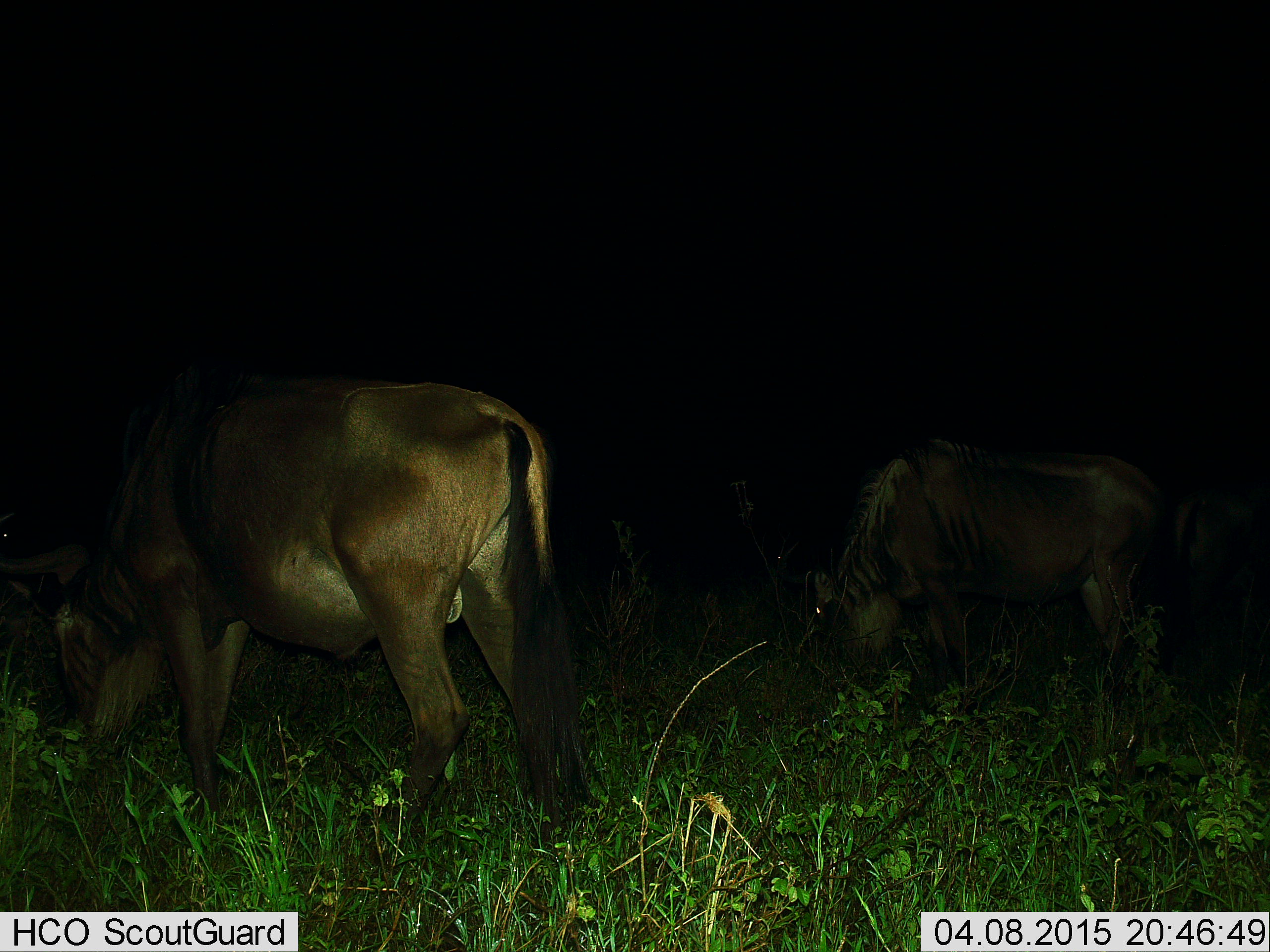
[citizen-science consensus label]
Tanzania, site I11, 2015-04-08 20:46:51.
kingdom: Animalia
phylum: Chordata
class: Mammalia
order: Artiodactyla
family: Bovidae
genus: Connochaetes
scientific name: Connochaetes taurinus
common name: blue wildebeest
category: wildebeest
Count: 2.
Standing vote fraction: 50%.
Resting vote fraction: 0%.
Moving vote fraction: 0%.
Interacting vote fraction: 0%.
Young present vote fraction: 0%.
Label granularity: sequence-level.